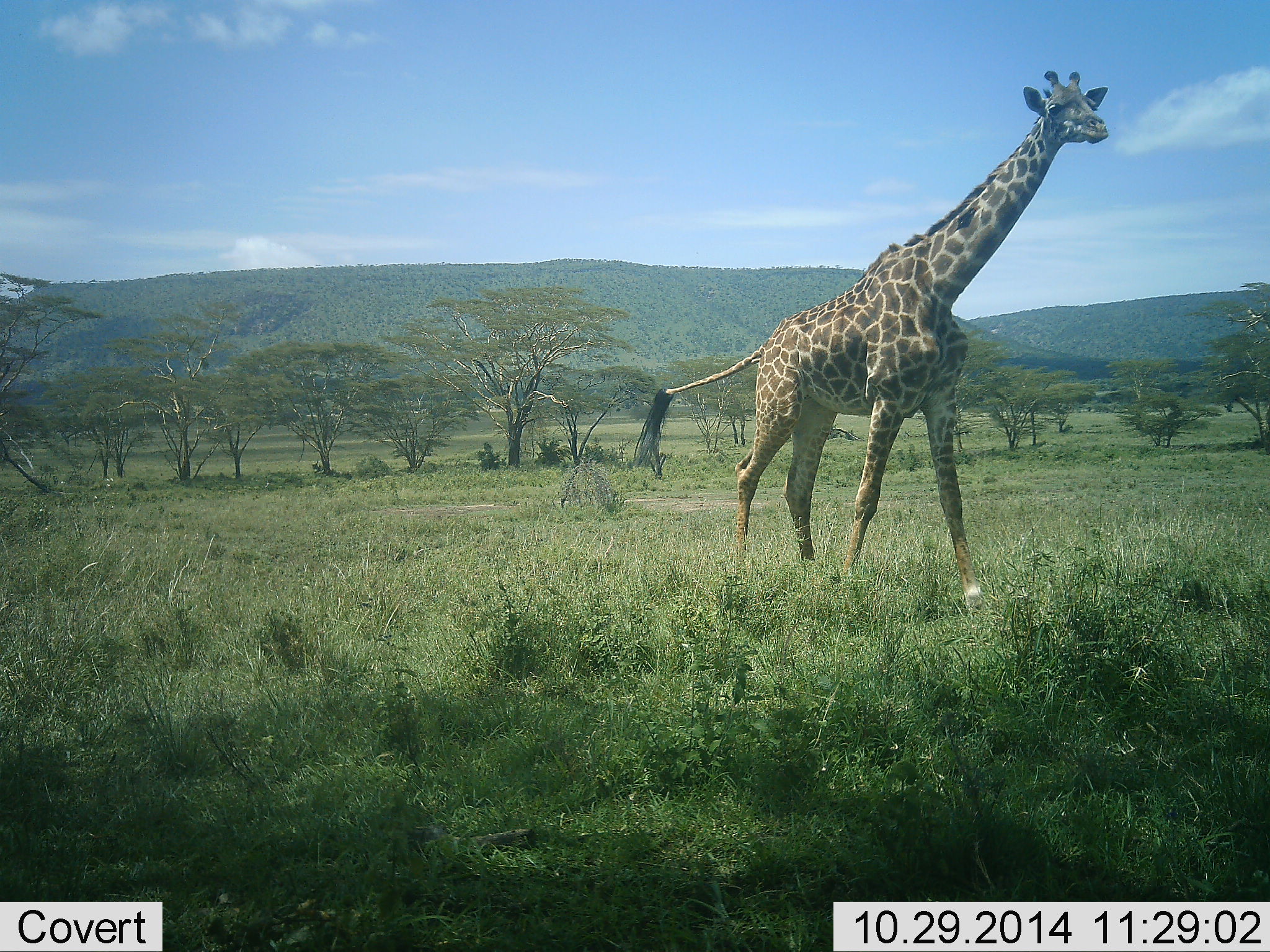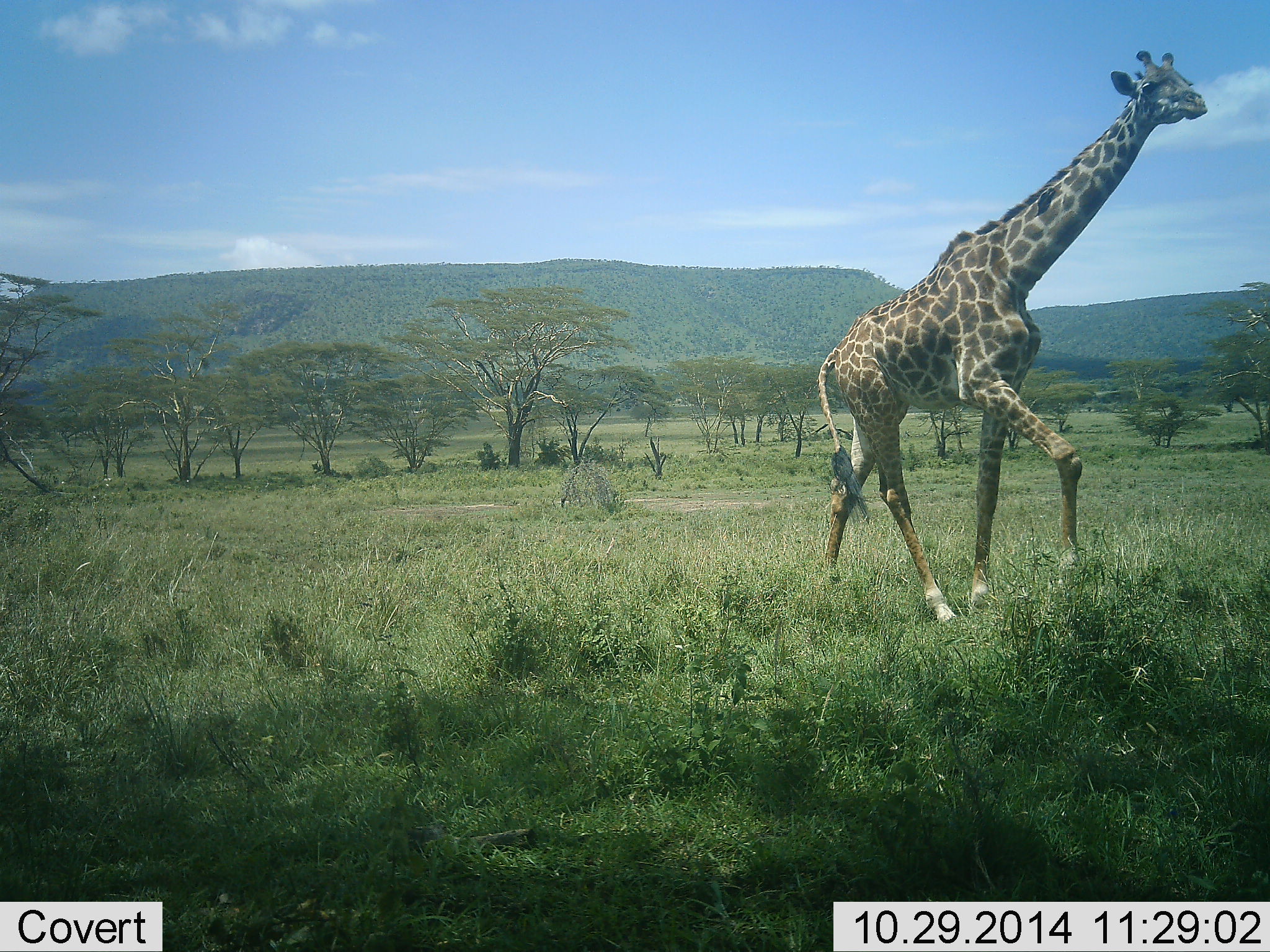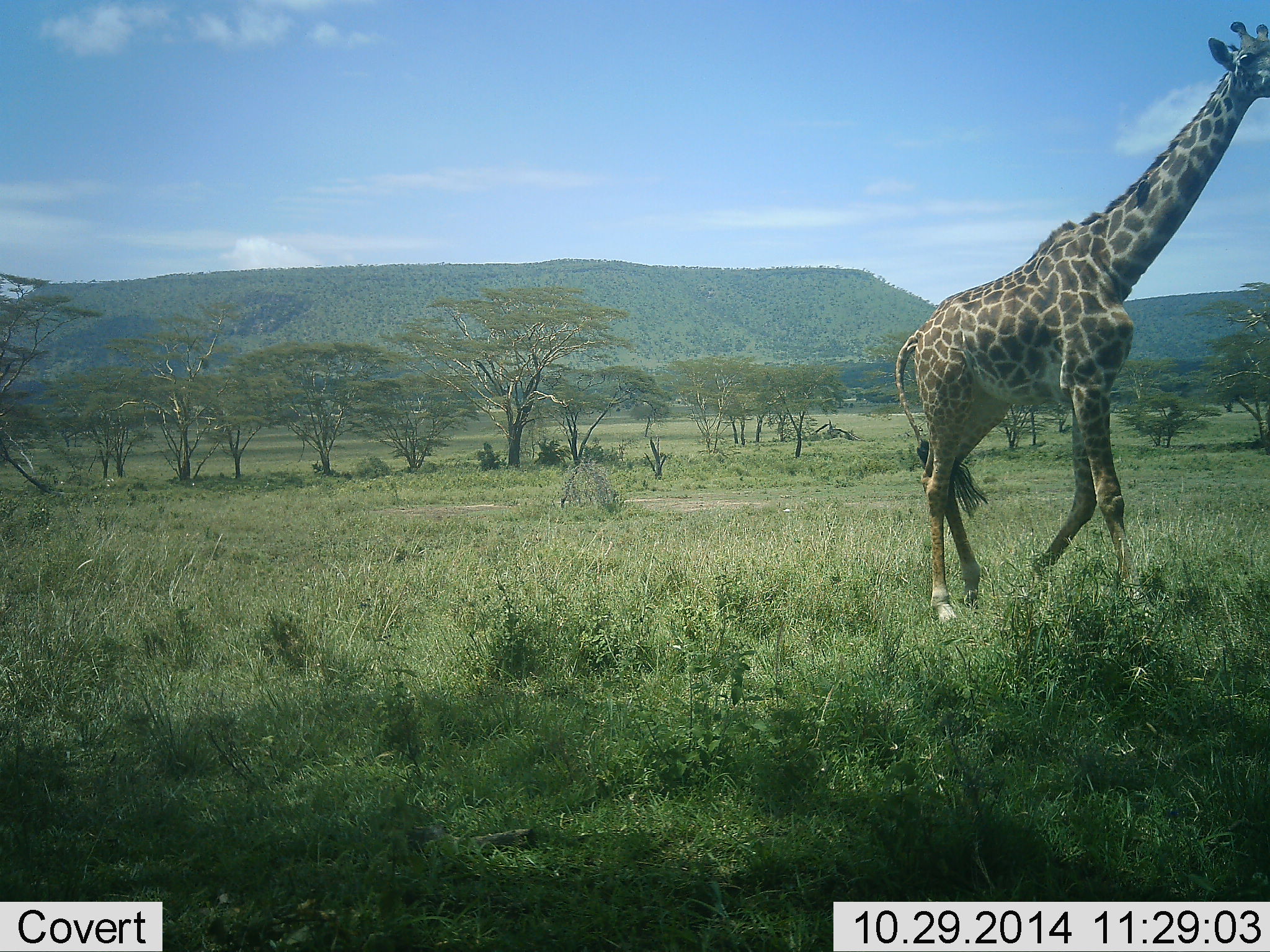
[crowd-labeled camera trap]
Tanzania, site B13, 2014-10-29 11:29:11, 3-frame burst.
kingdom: Animalia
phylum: Chordata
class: Mammalia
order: Artiodactyla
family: Giraffidae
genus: Giraffa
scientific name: Giraffa camelopardalis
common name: giraffe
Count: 1.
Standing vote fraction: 0%.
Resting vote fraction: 0%.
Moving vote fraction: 100%.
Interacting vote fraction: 0%.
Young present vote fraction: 0%.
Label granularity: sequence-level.